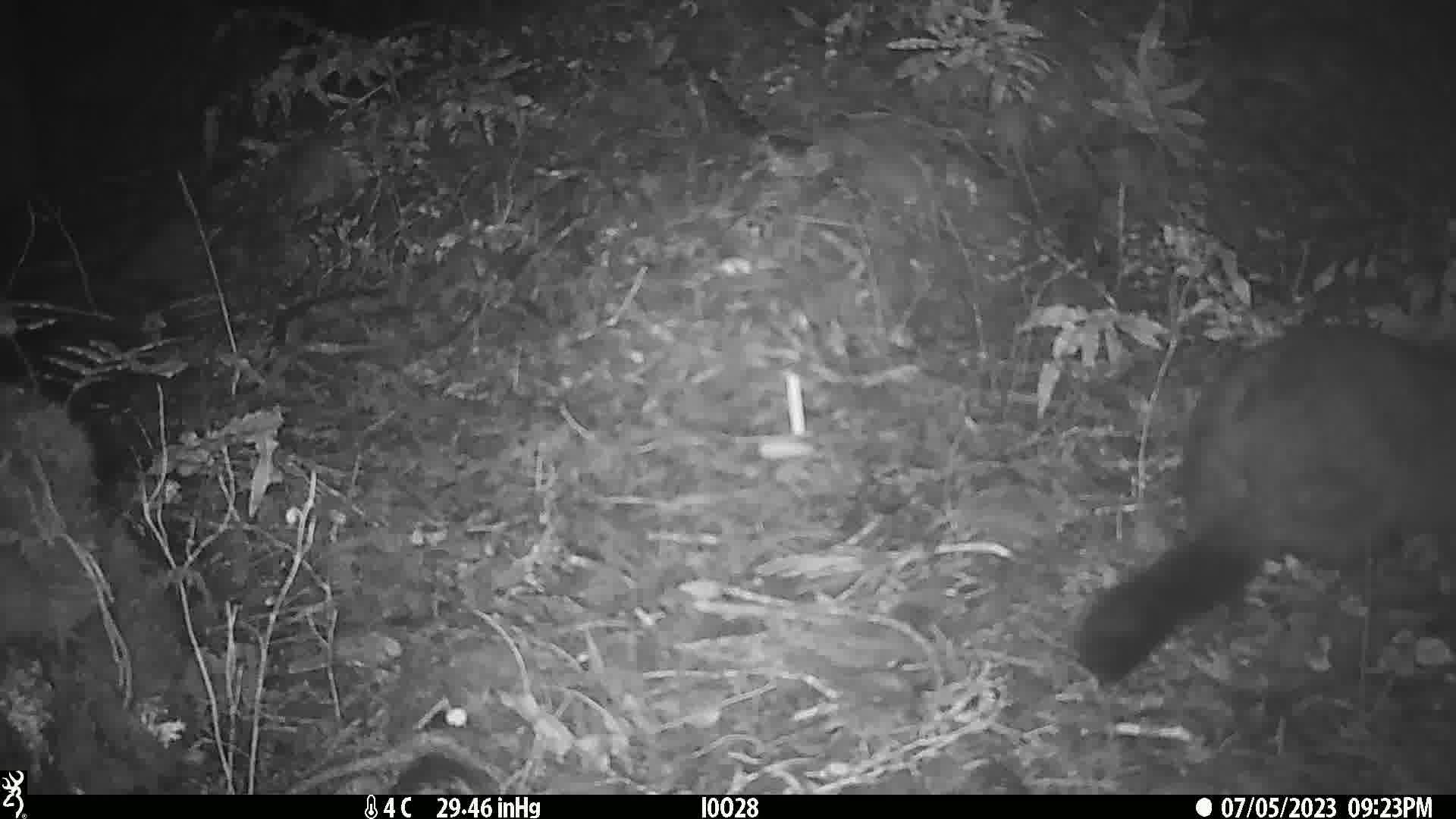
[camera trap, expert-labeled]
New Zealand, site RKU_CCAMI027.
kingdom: Animalia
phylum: Chordata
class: Mammalia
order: Diprotodontia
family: Phalangeridae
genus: Trichosurus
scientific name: Trichosurus vulpecula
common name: common brushtail possum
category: possum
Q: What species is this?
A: Possum (common brushtail possum) (Trichosurus vulpecula).